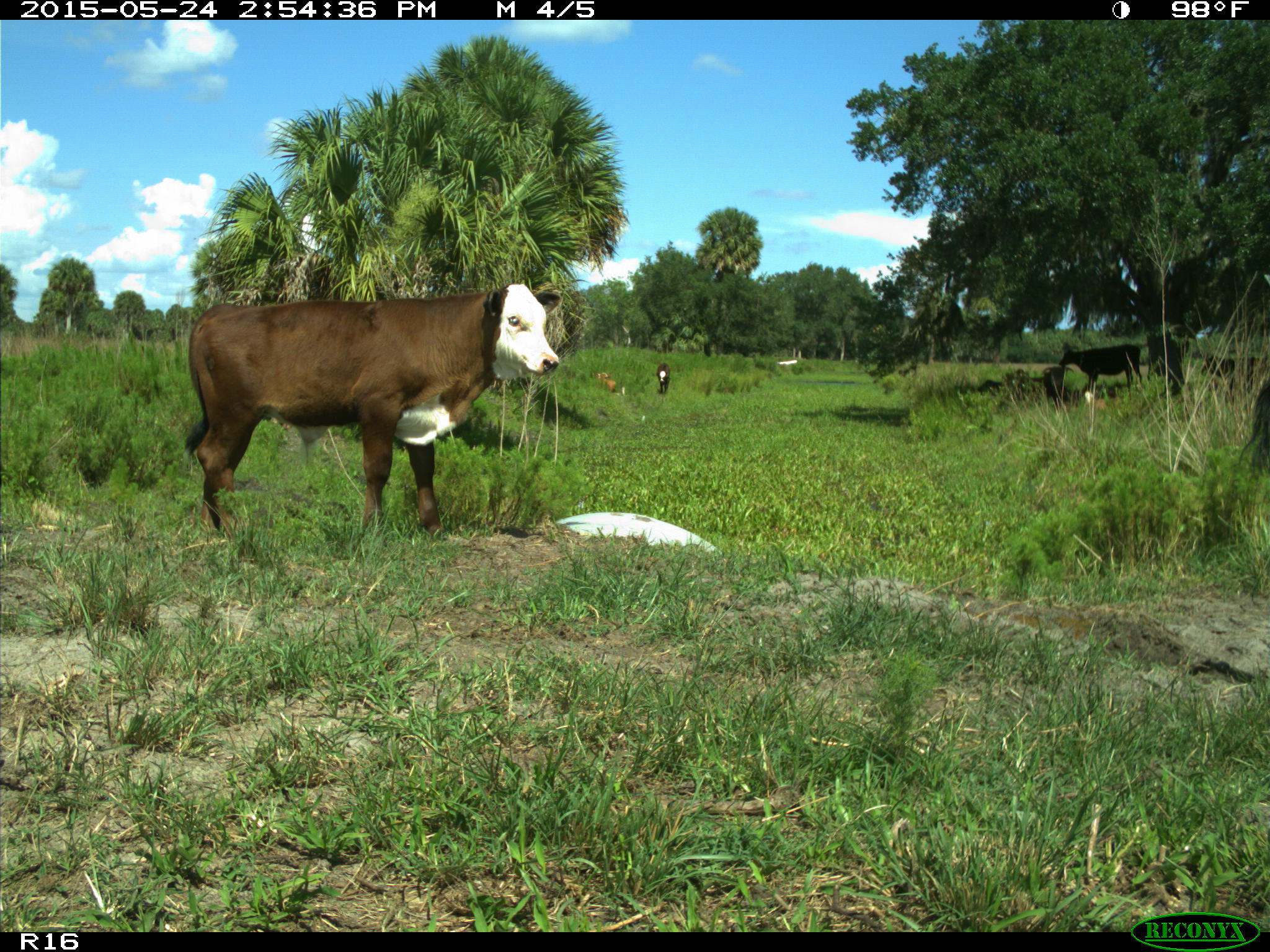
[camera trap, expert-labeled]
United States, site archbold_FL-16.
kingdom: Animalia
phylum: Chordata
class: Mammalia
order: Artiodactyla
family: Bovidae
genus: Bos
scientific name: Bos taurus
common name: domestic cow